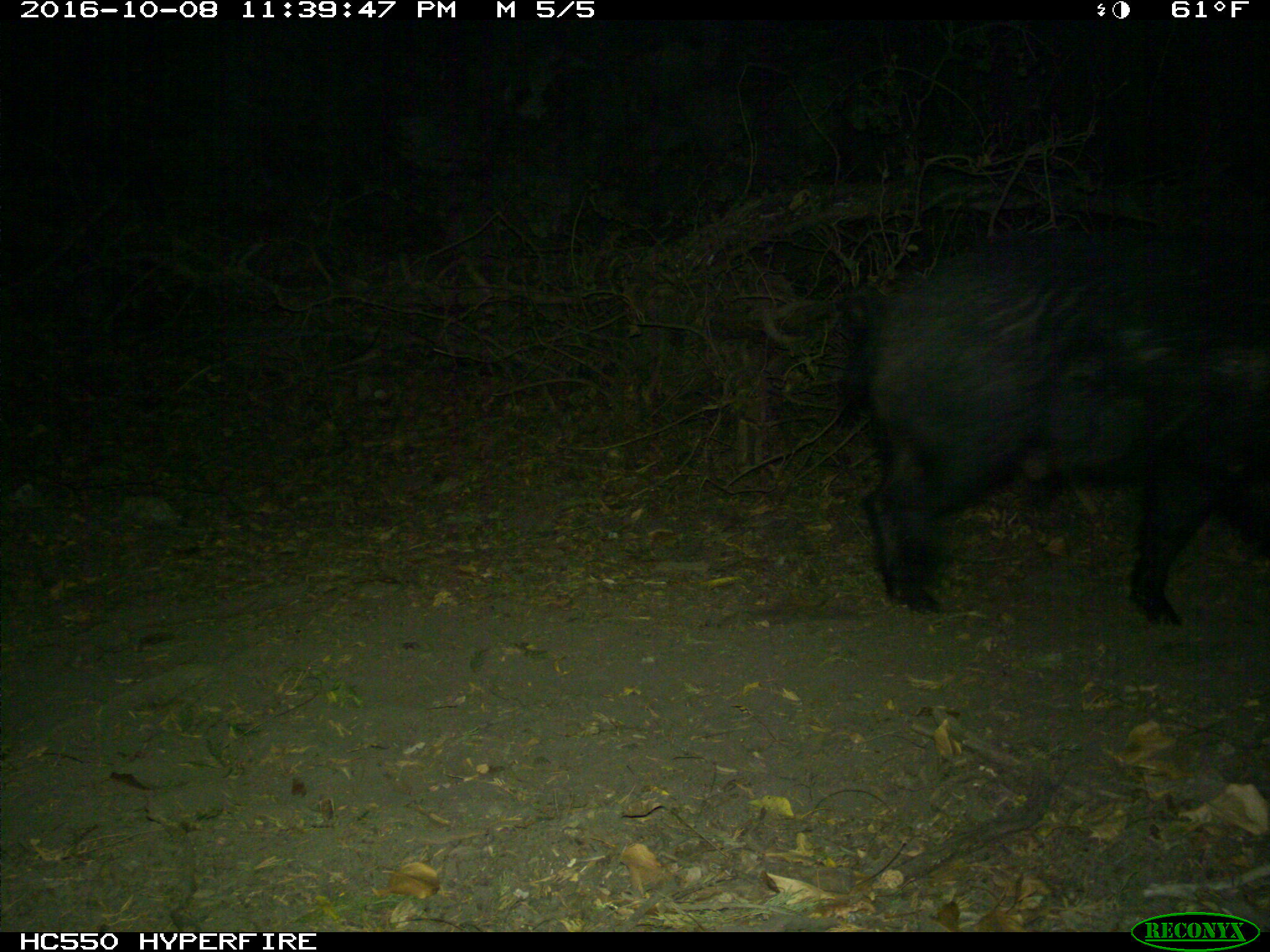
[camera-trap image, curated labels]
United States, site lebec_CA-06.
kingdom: Animalia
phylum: Chordata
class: Mammalia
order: Artiodactyla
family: Suidae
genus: Sus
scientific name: Sus scrofa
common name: wild boar